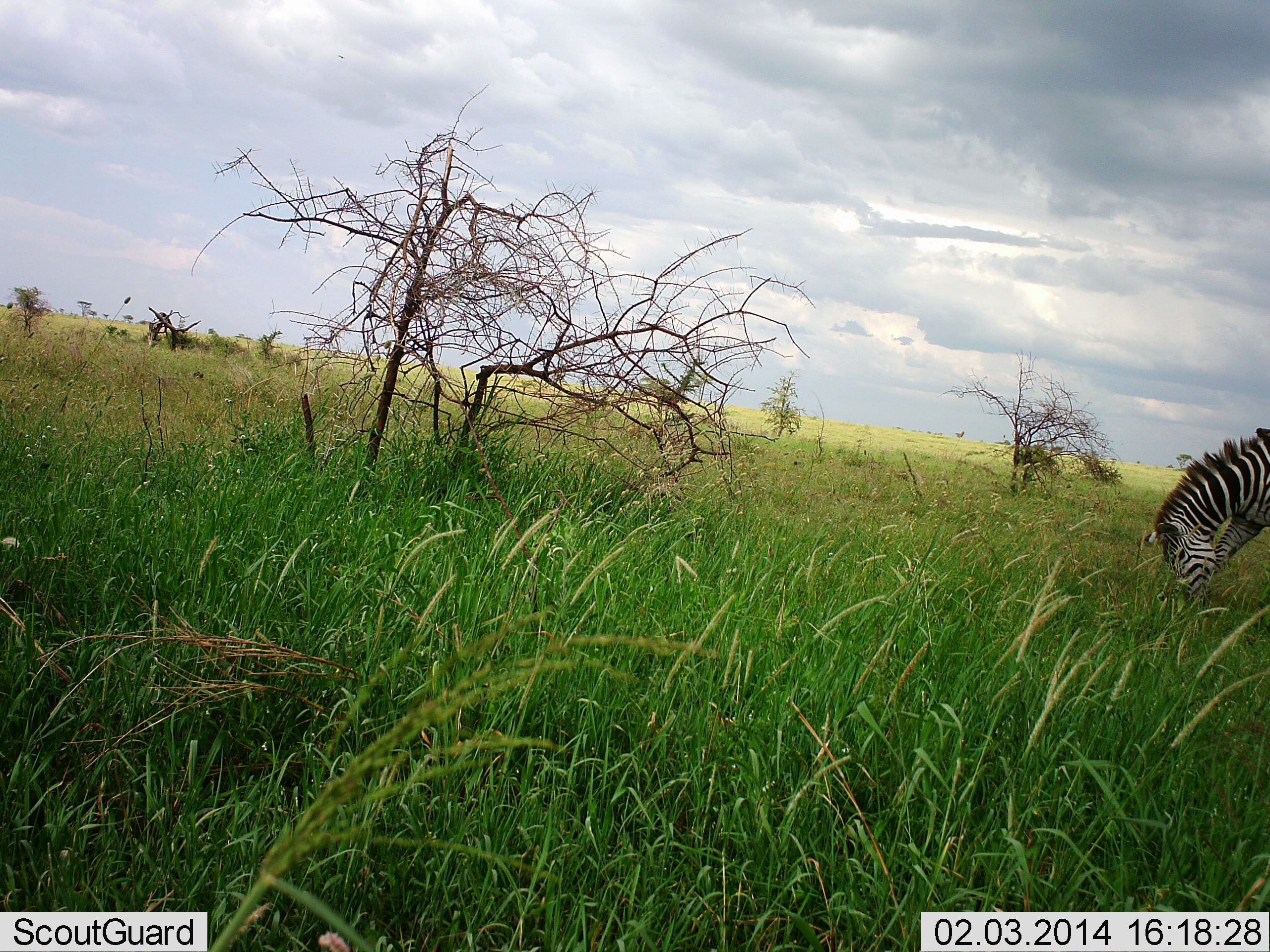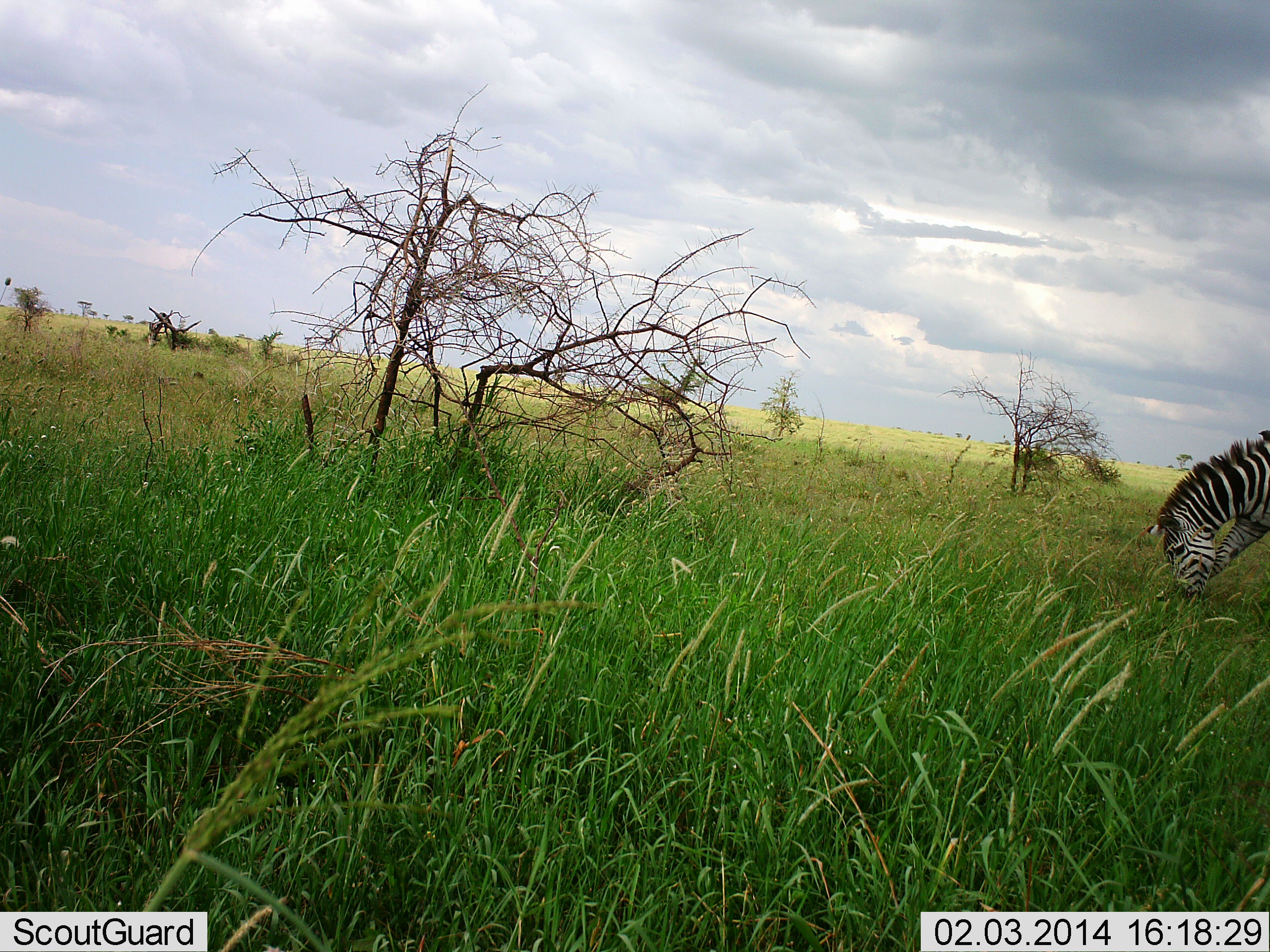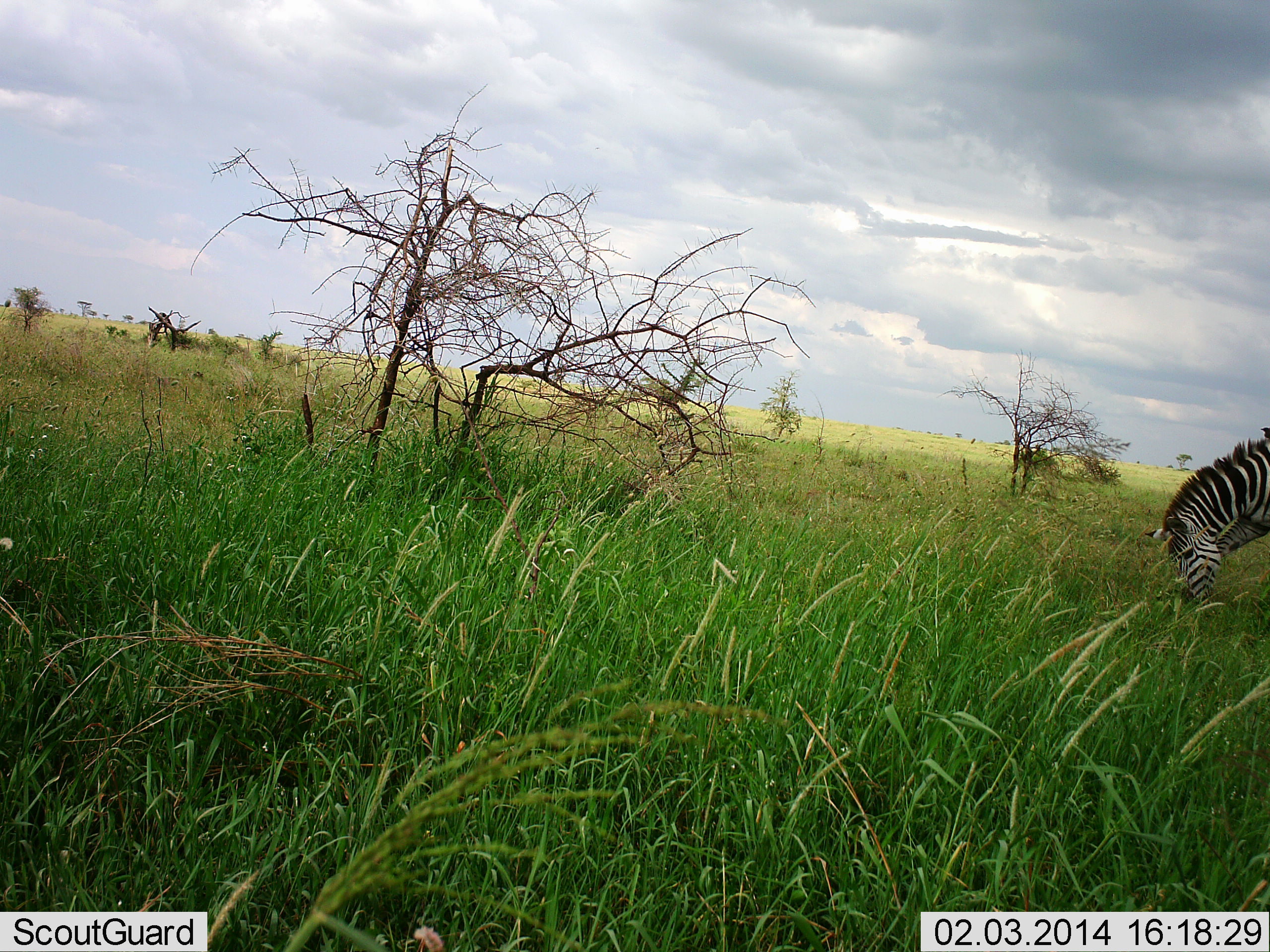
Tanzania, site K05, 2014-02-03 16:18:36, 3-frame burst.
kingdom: Animalia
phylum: Chordata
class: Mammalia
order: Perissodactyla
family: Equidae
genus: Equus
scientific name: Equus quagga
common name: plains zebra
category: zebra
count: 1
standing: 18%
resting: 0%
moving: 0%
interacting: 0%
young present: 0%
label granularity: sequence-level